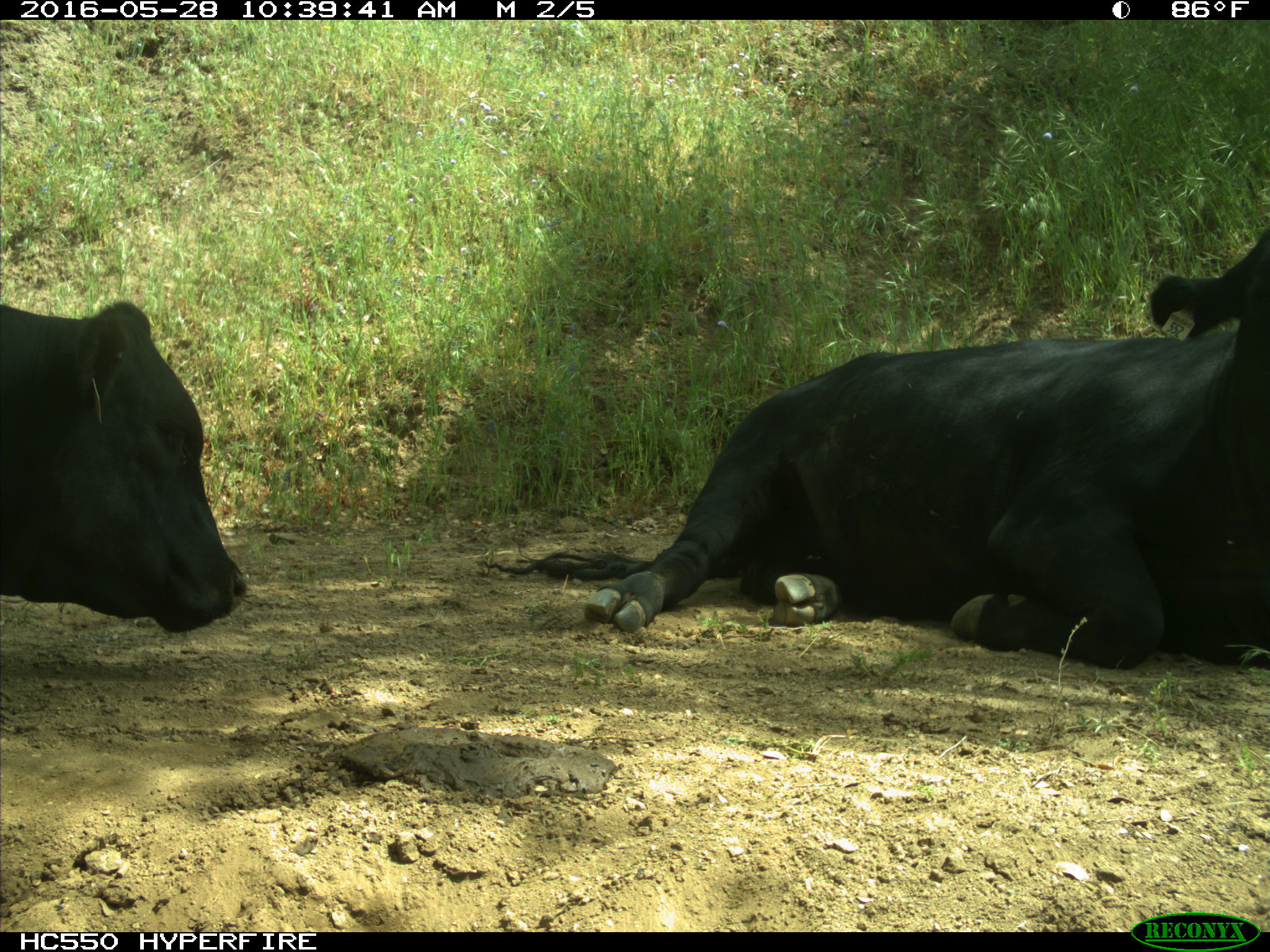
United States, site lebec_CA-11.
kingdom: Animalia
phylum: Chordata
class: Mammalia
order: Artiodactyla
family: Bovidae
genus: Bos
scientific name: Bos taurus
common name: domestic cow